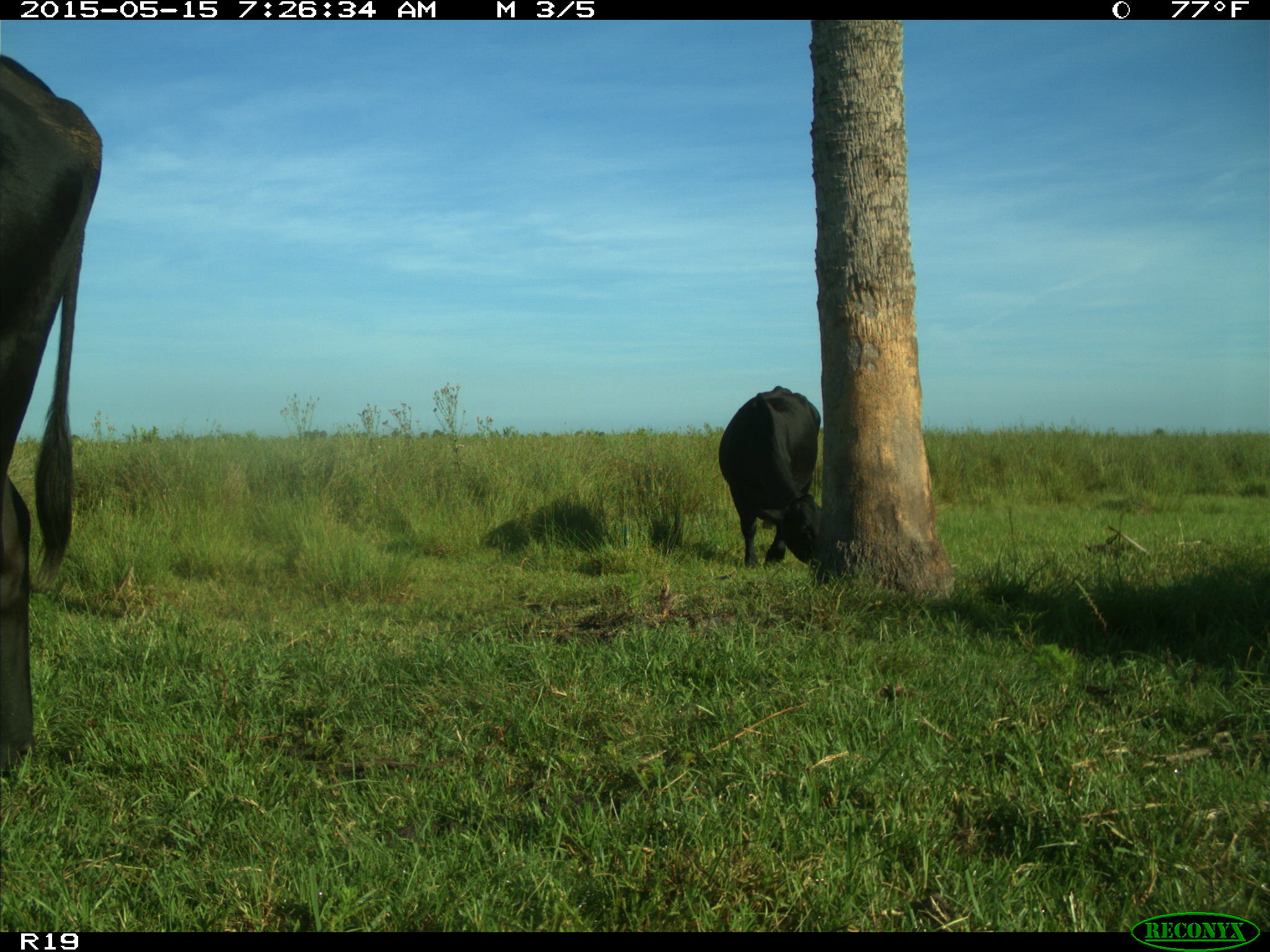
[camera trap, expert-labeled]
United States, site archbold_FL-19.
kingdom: Animalia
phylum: Chordata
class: Mammalia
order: Artiodactyla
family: Bovidae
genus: Bos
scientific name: Bos taurus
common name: domestic cow